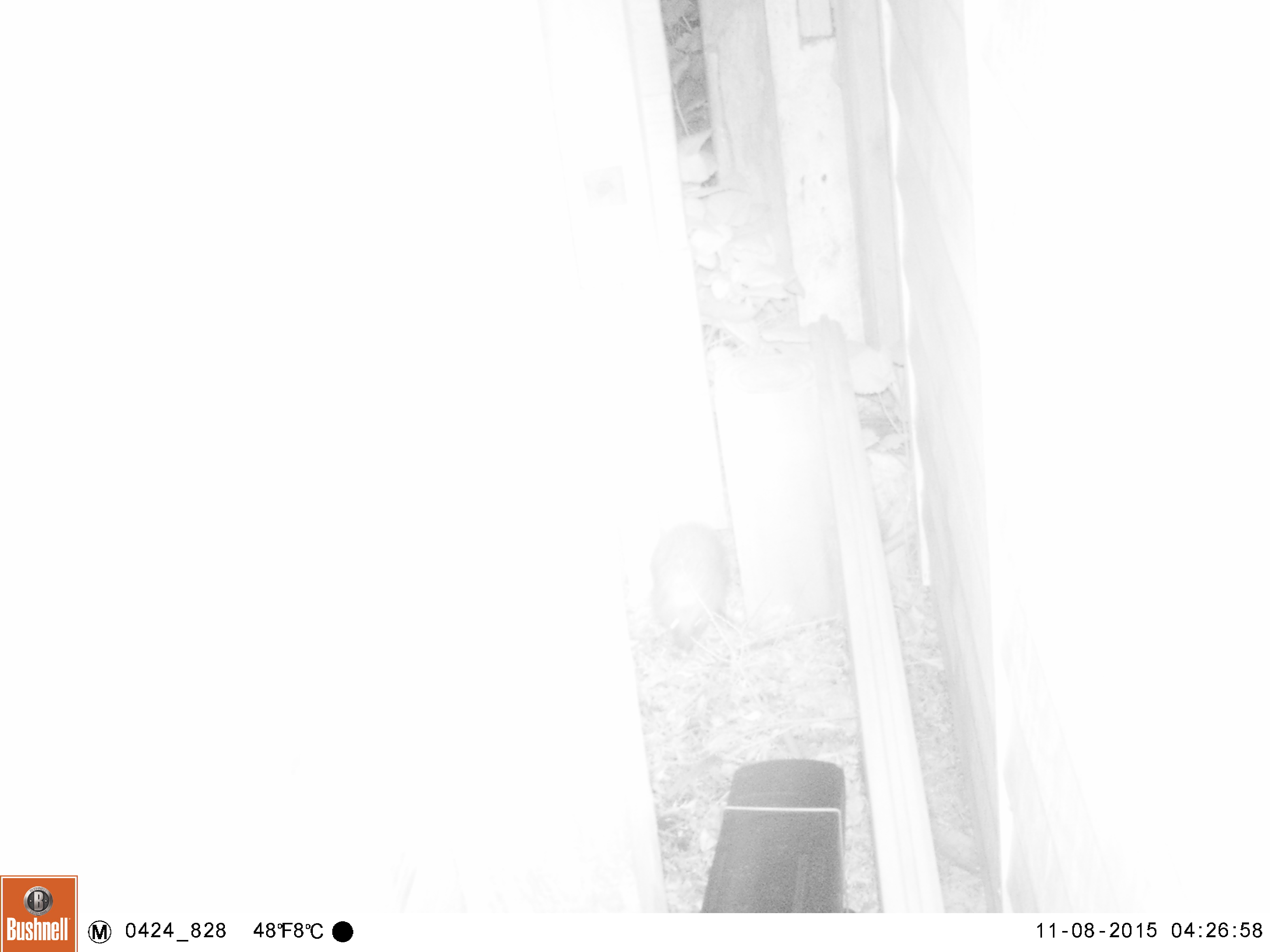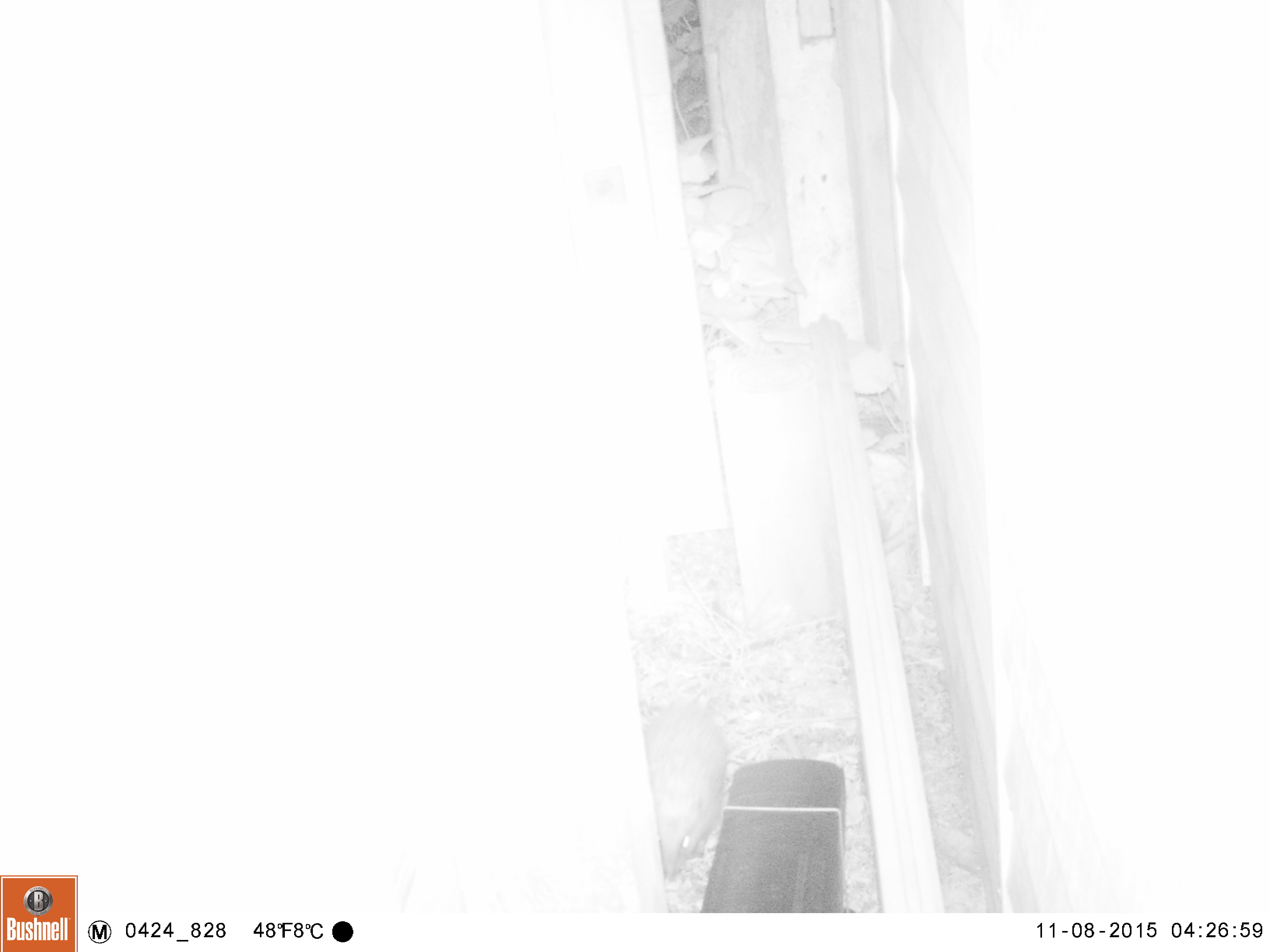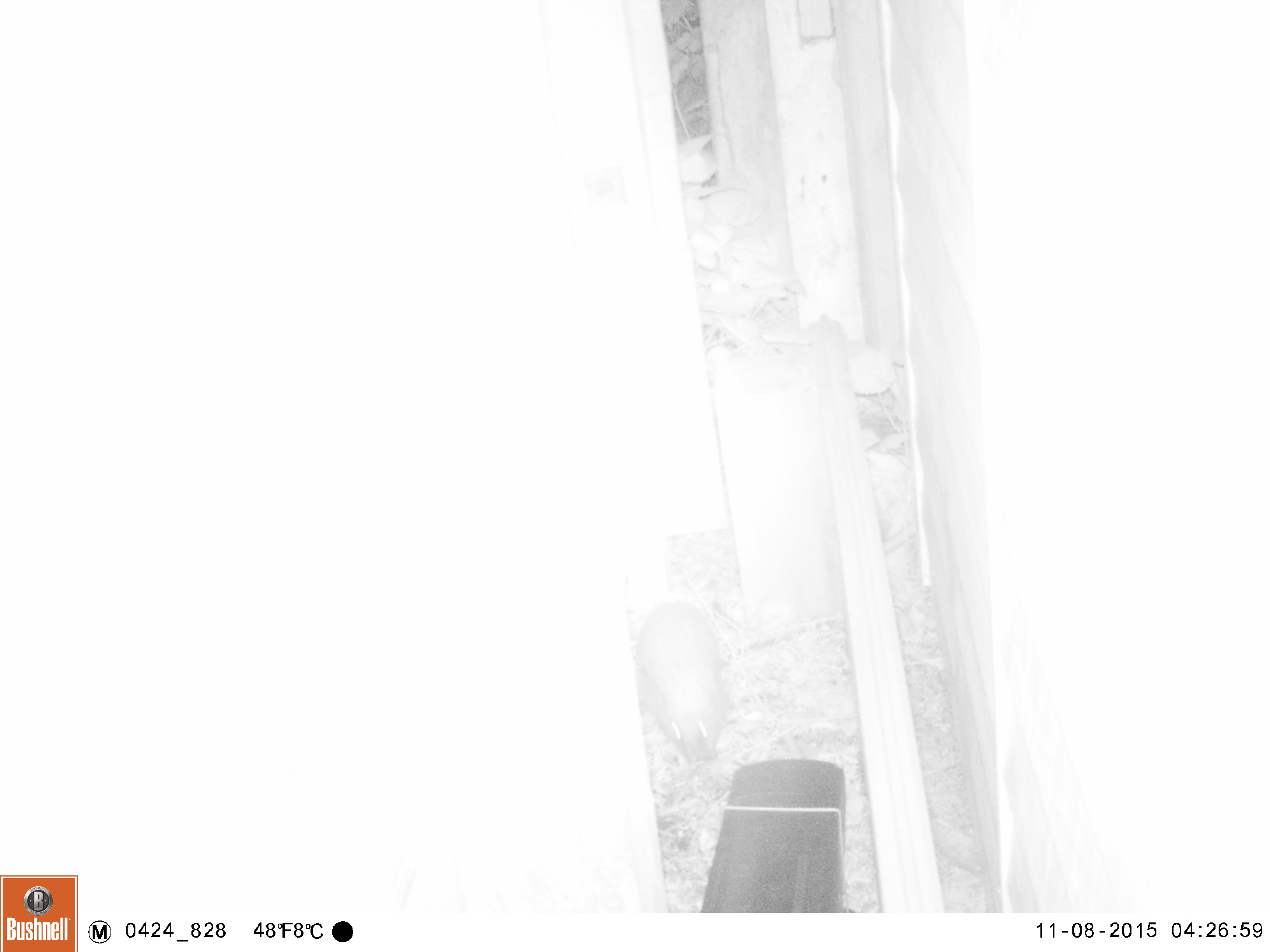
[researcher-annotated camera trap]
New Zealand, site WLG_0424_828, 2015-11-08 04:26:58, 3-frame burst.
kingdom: Animalia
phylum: Chordata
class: Mammalia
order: Eulipotyphla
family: Erinaceidae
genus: Erinaceus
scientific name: Erinaceus europaeus europaeus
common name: european hedgehog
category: hedgehog